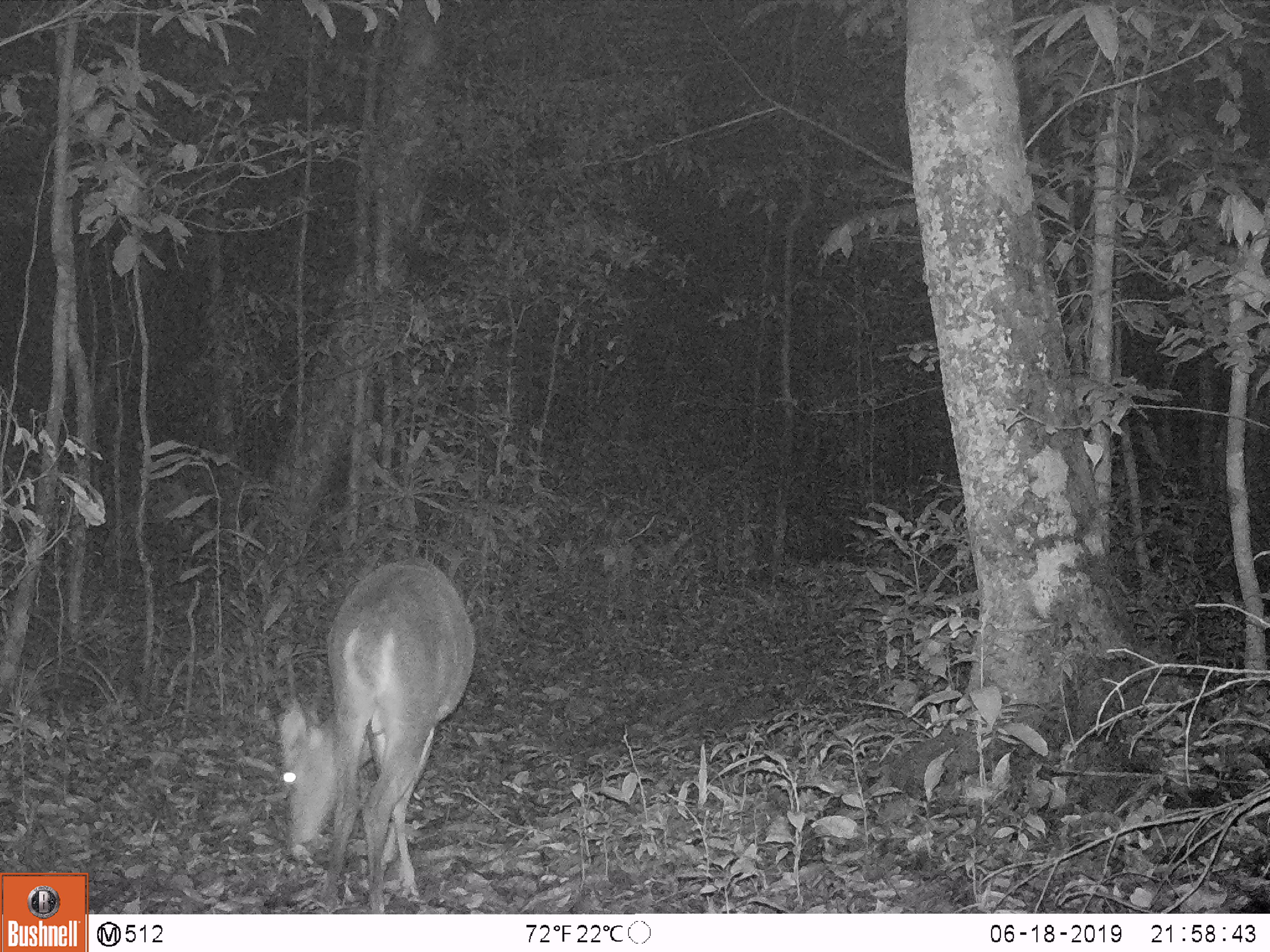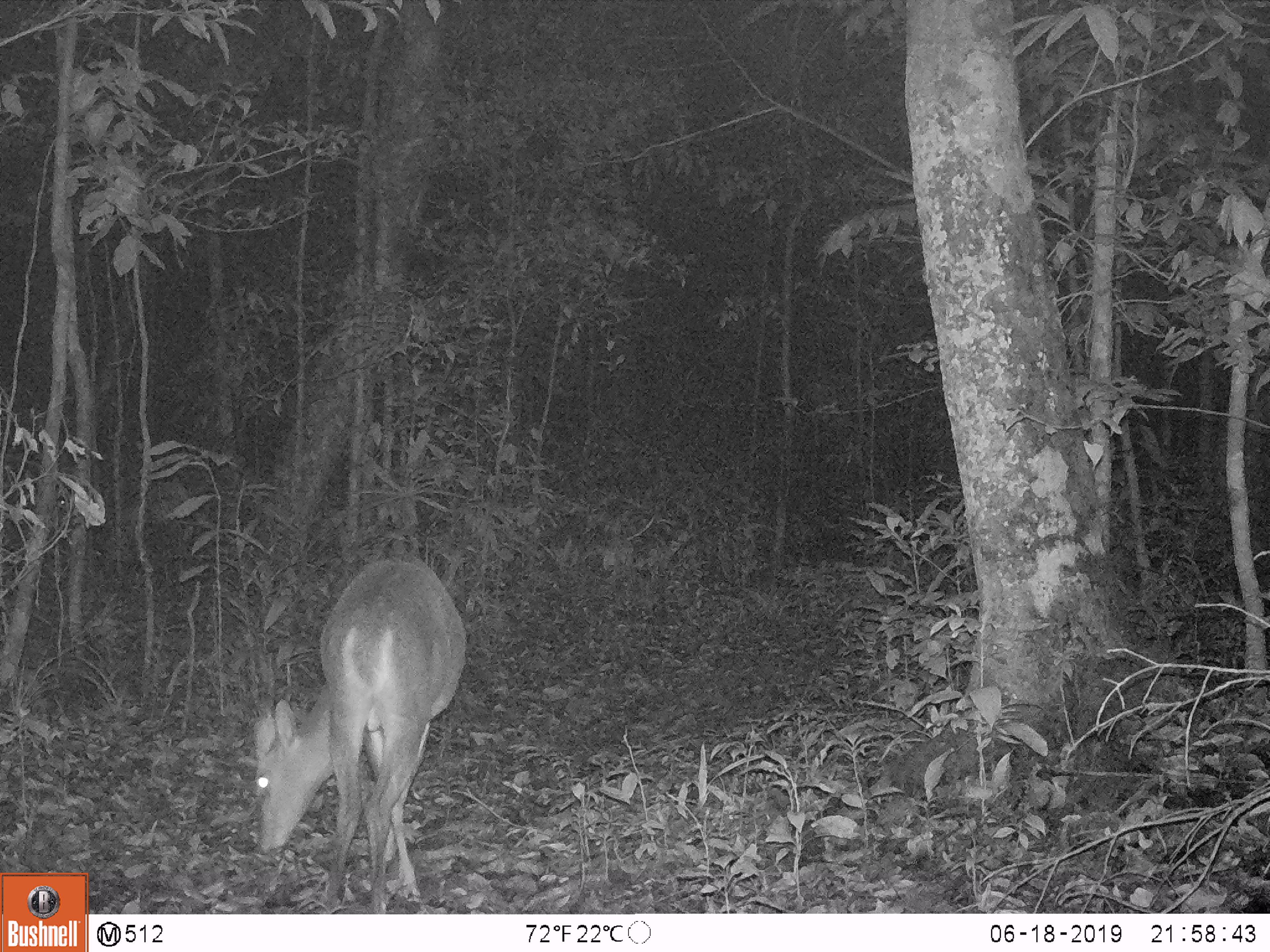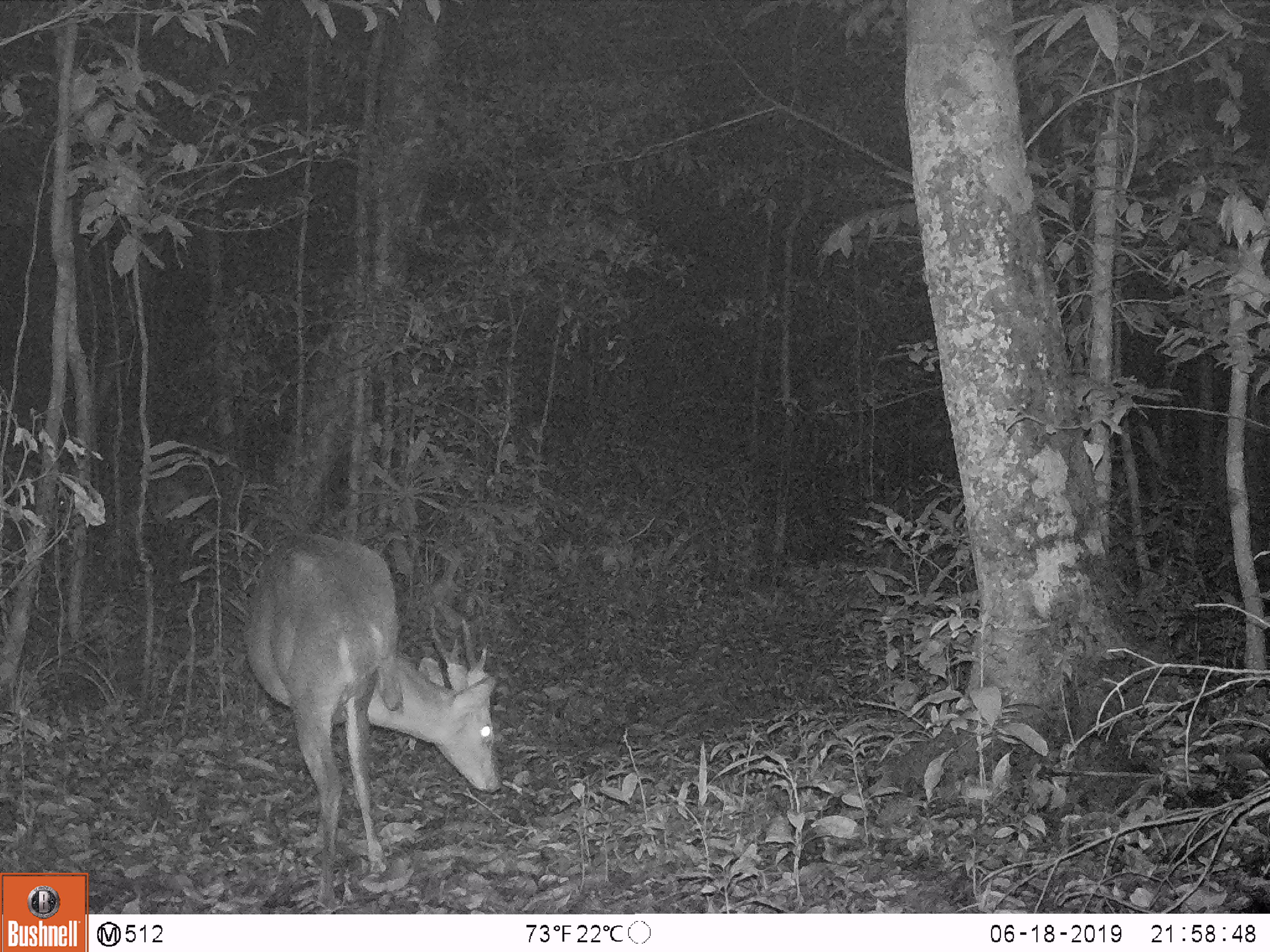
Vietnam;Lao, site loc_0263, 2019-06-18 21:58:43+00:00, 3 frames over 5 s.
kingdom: Animalia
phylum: Chordata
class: Mammalia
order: Artiodactyla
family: Cervidae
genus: Muntiacus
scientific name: Muntiacus vuquangensis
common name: large-antlered muntjac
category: large antlered muntjac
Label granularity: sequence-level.